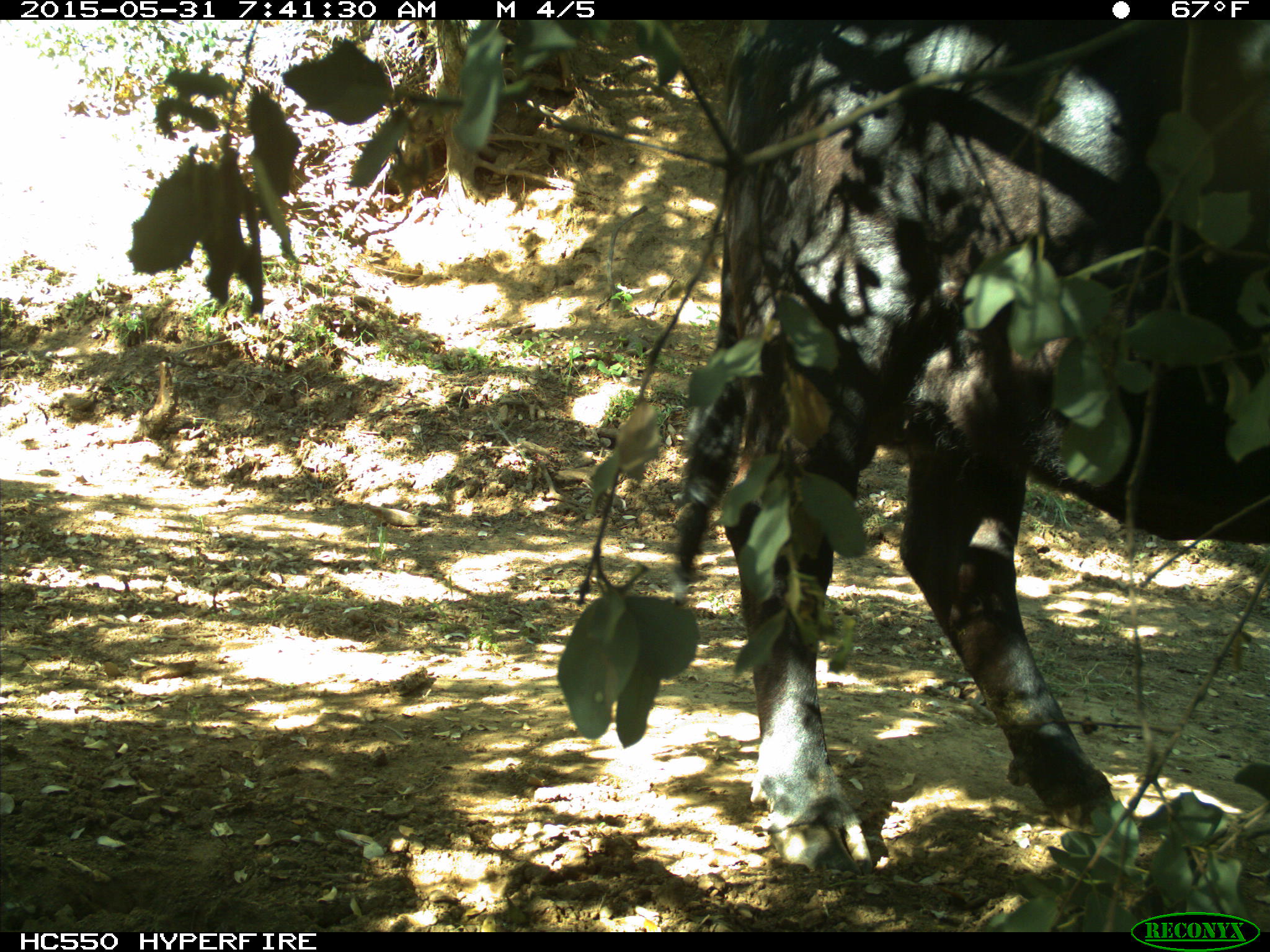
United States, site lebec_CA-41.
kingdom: Animalia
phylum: Chordata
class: Mammalia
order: Artiodactyla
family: Bovidae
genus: Bos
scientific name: Bos taurus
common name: domestic cow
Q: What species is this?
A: Bos taurus (domestic cow).